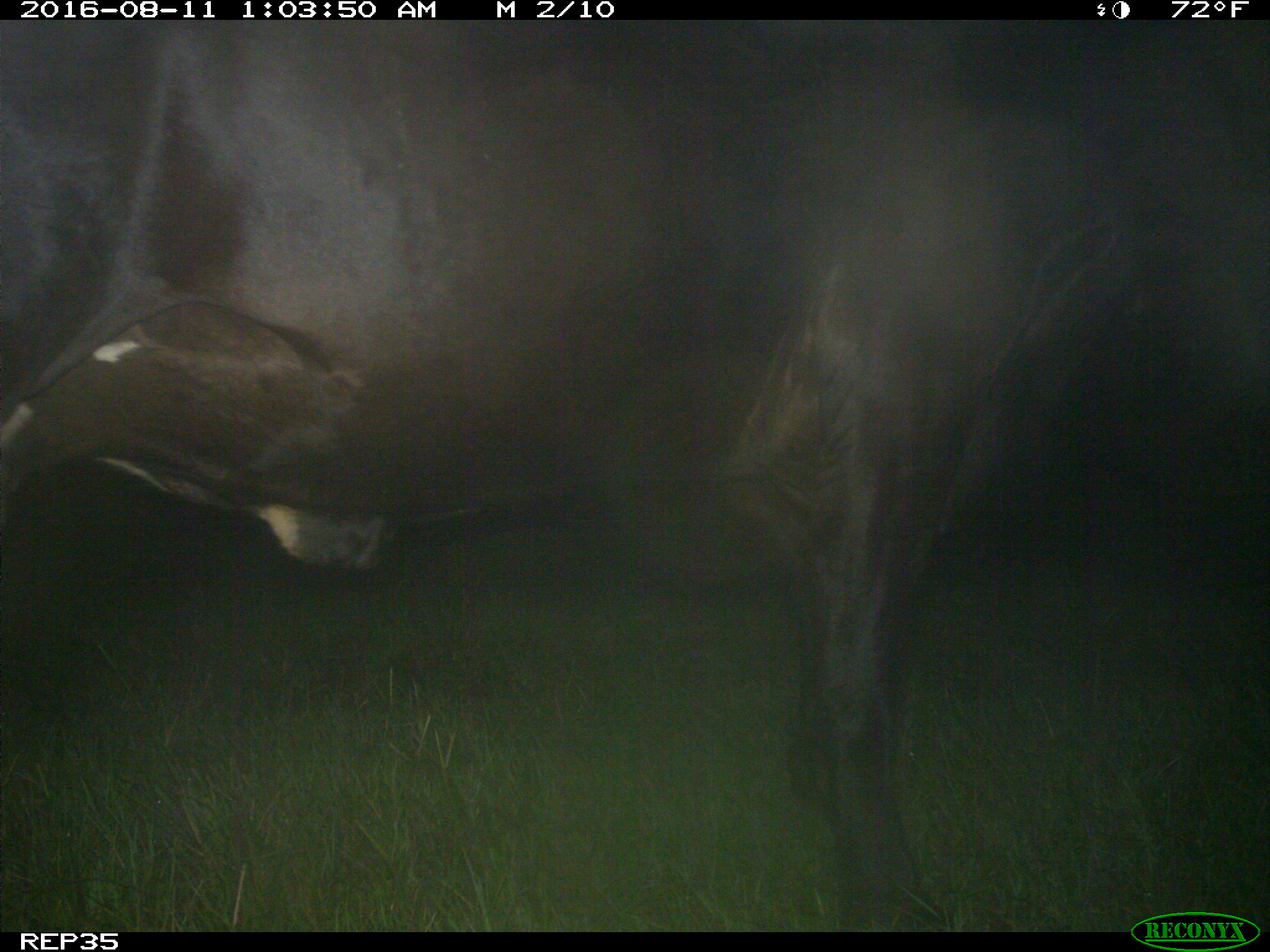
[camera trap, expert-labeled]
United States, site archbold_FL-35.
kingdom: Animalia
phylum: Chordata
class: Mammalia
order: Artiodactyla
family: Bovidae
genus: Bos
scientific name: Bos taurus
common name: domestic cow